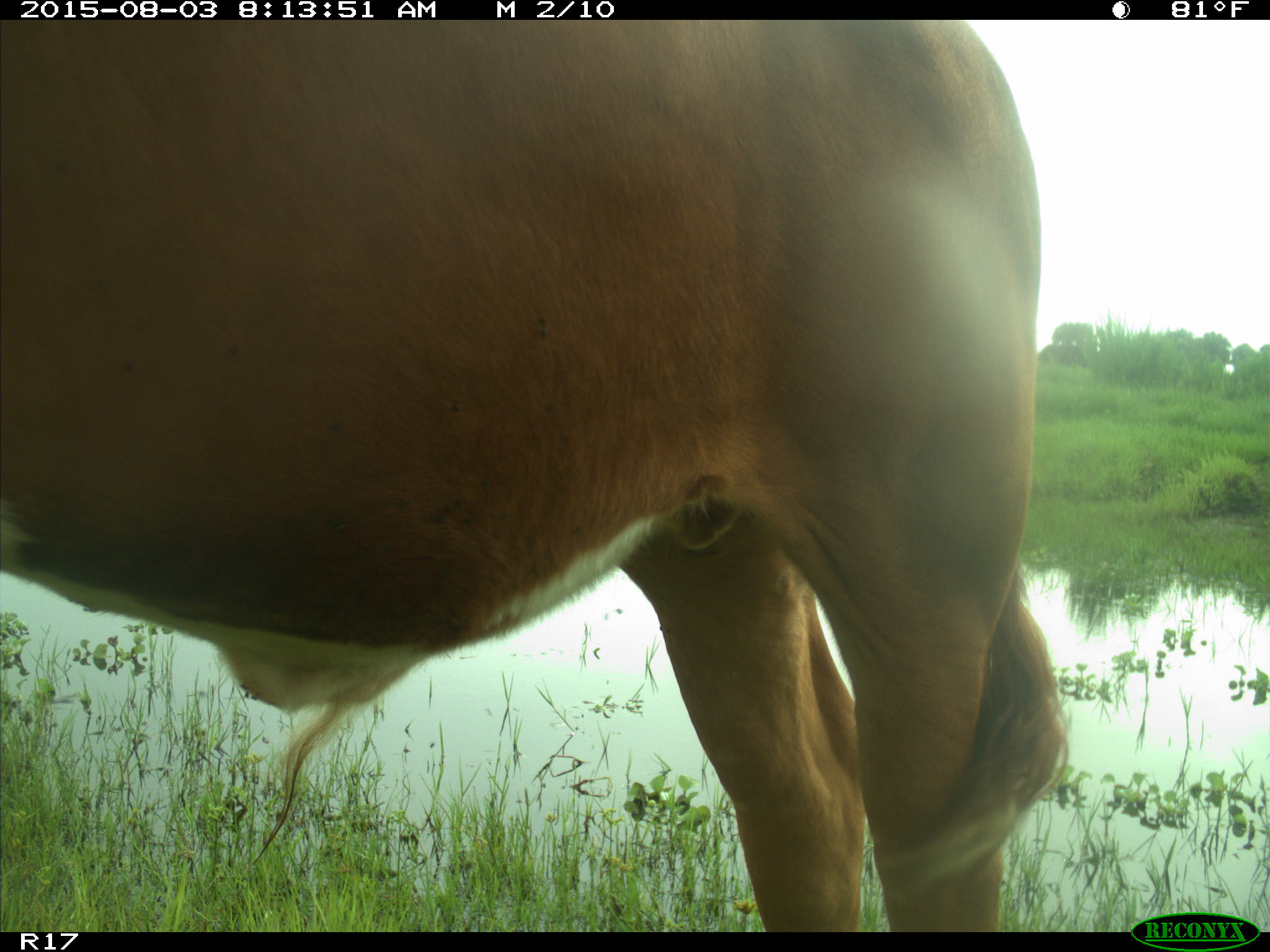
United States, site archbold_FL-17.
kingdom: Animalia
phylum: Chordata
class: Mammalia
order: Artiodactyla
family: Bovidae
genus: Bos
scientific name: Bos taurus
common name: domestic cow